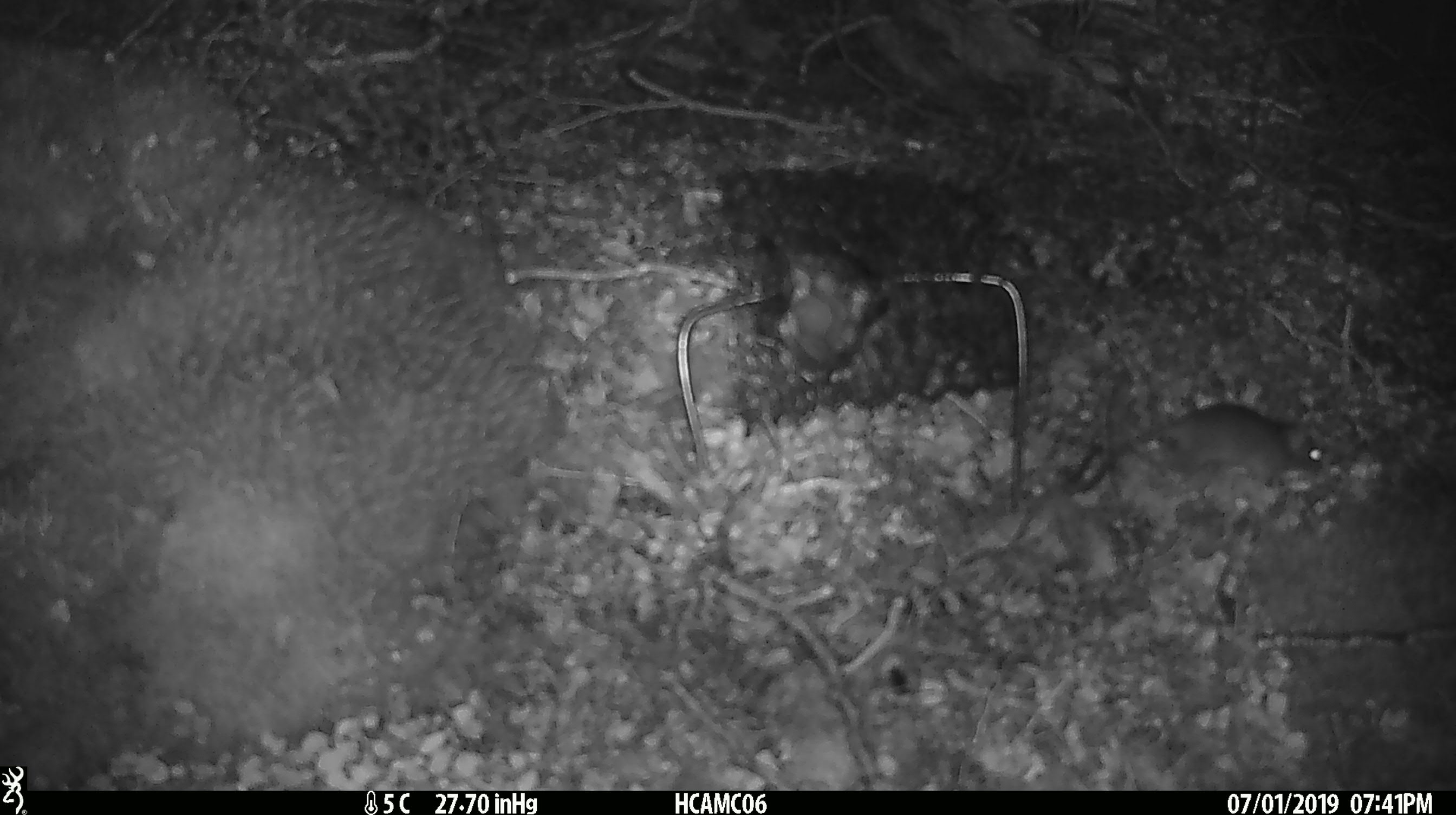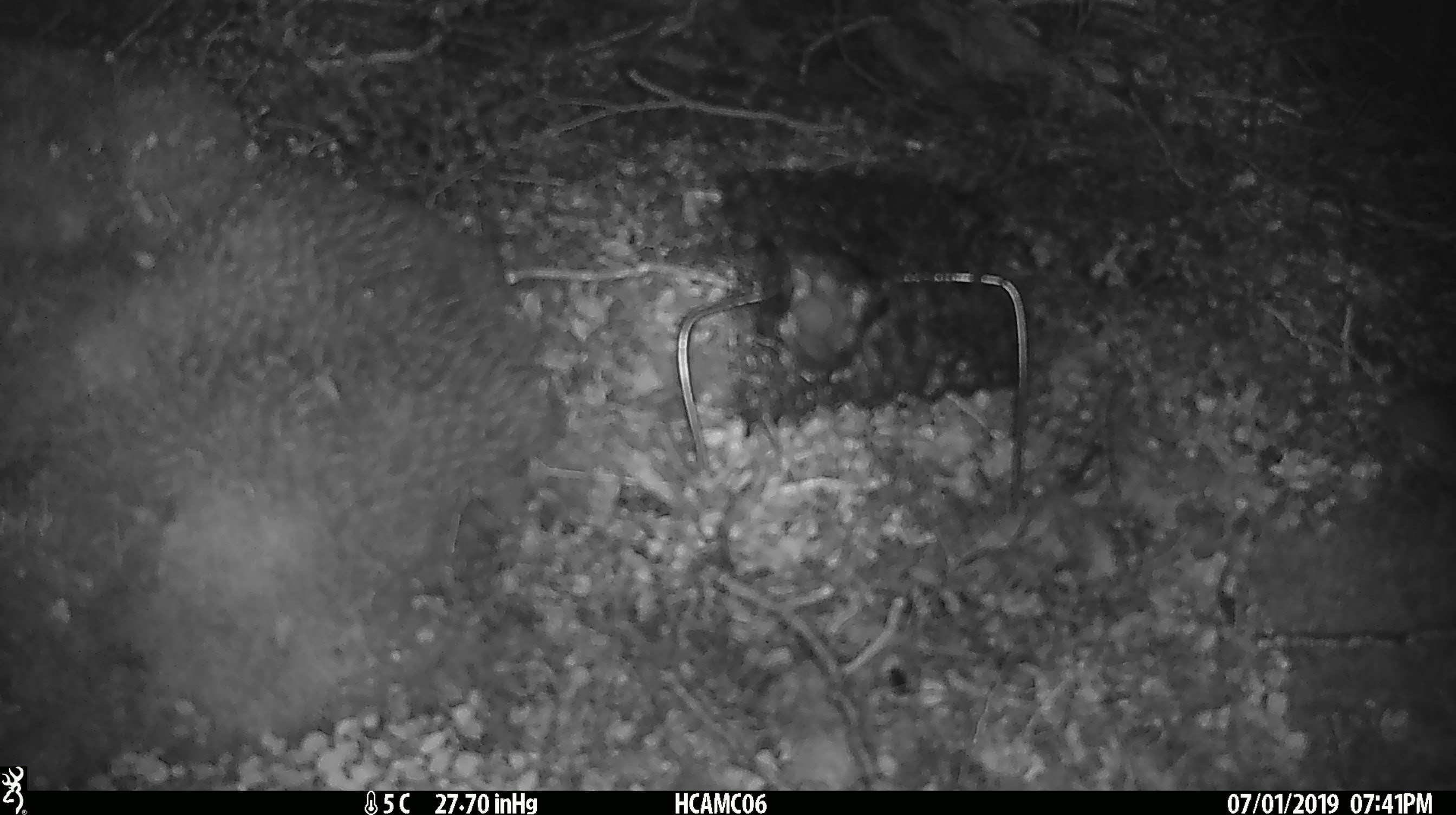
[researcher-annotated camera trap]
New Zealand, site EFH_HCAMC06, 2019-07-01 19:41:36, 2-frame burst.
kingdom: Animalia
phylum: Chordata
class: Mammalia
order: Rodentia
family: Muridae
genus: Mus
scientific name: Mus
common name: mouse